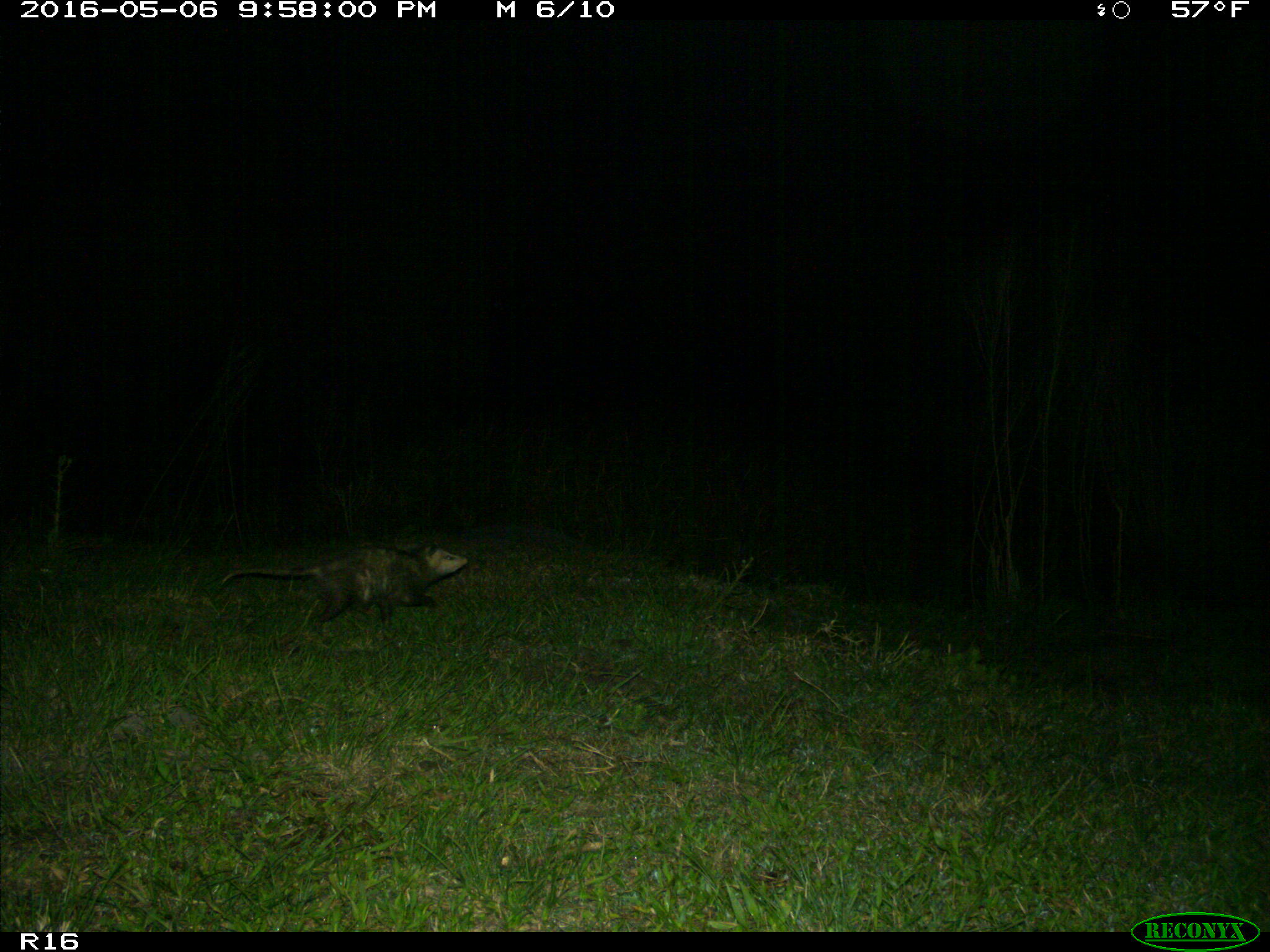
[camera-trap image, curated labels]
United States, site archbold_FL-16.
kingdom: Animalia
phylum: Chordata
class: Mammalia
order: Didelphimorphia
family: Didelphidae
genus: Didelphis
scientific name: Didelphis virginiana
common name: virginia opossum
Didelphis virginiana (virginia opossum).